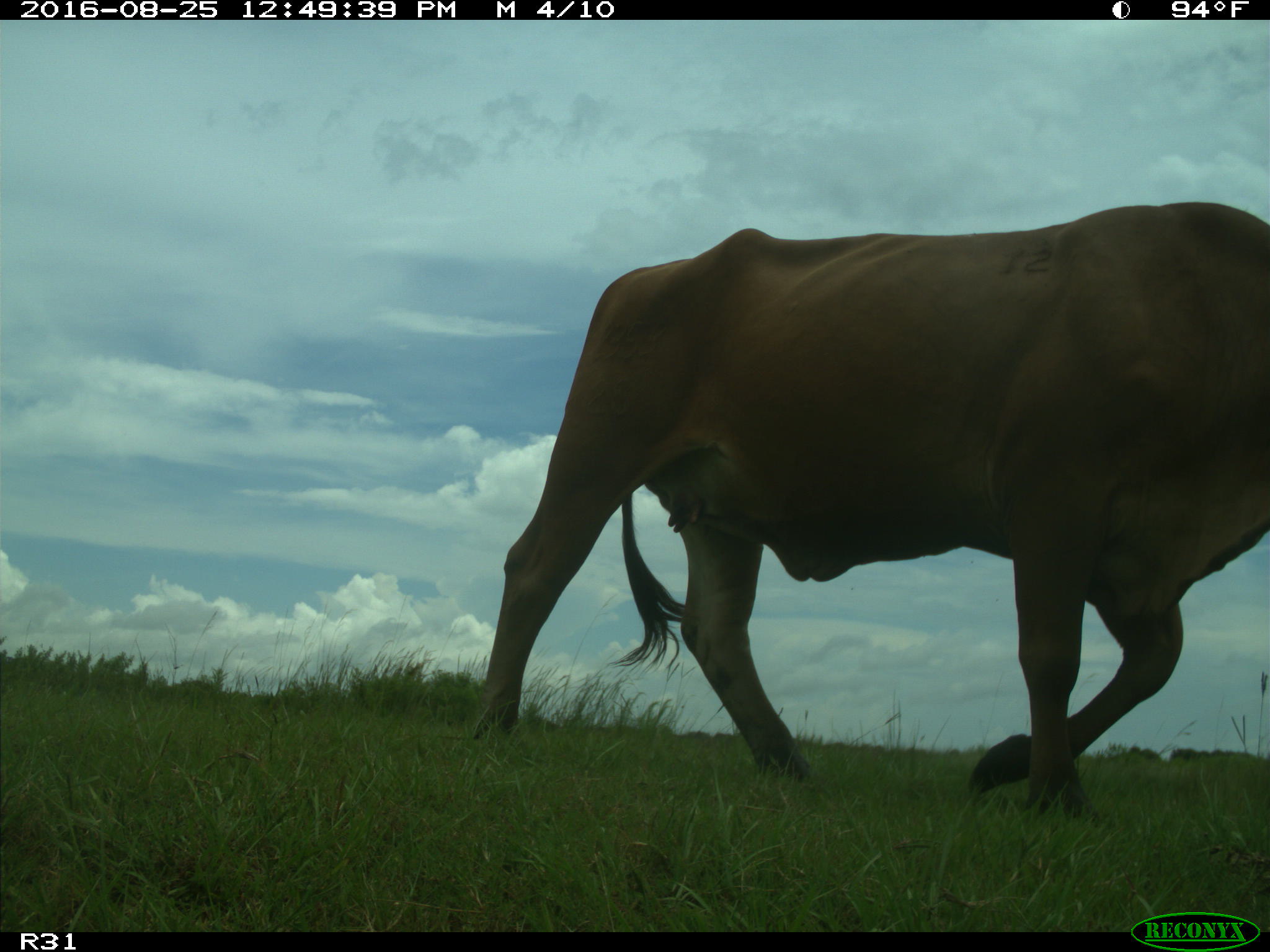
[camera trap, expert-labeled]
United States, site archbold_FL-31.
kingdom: Animalia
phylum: Chordata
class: Mammalia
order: Artiodactyla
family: Bovidae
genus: Bos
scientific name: Bos taurus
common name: domestic cow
Bos taurus (domestic cow).